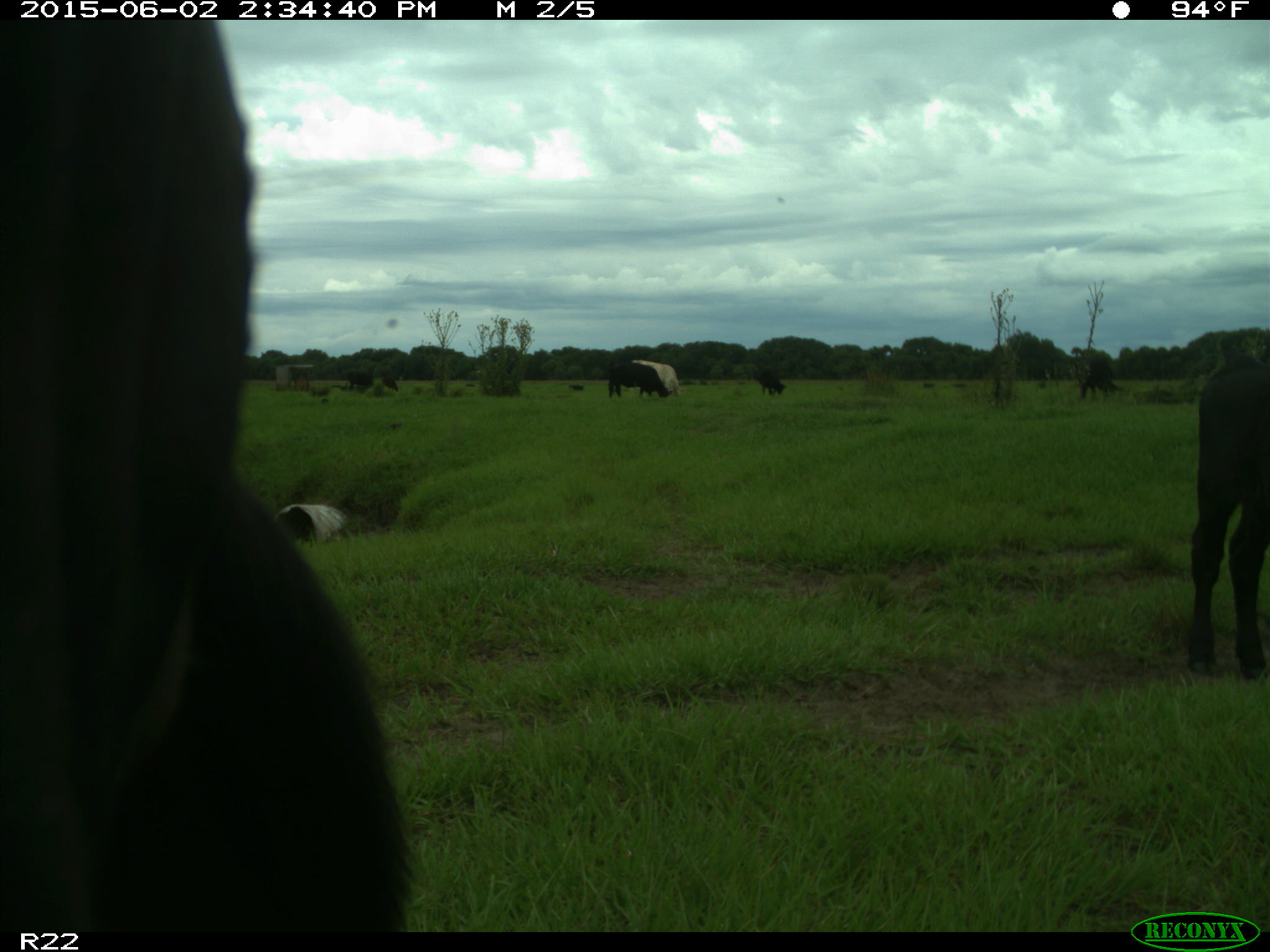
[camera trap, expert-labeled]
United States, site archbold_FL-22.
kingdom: Animalia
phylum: Chordata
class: Mammalia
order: Artiodactyla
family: Bovidae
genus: Bos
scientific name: Bos taurus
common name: domestic cow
Bos taurus (domestic cow).